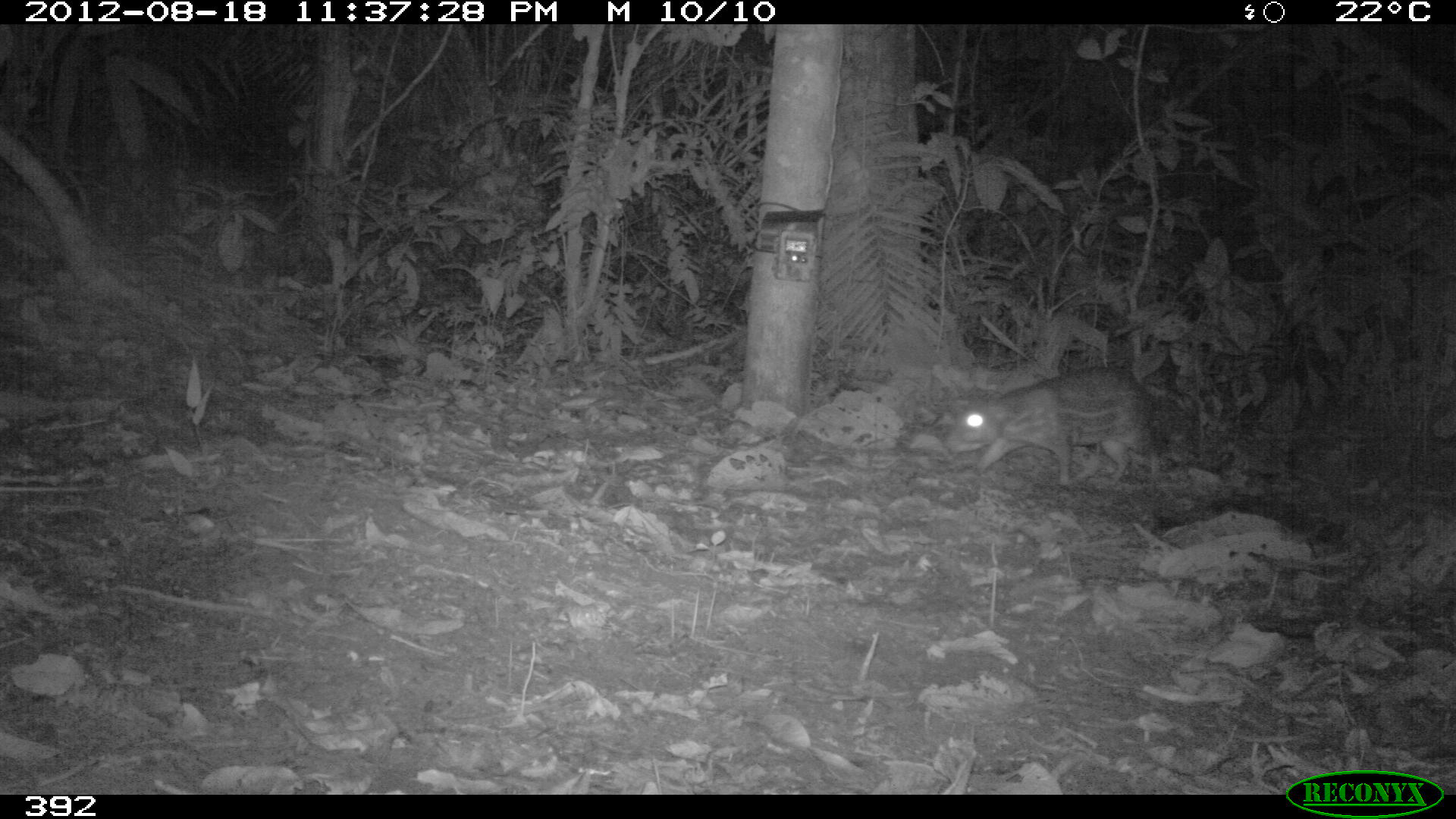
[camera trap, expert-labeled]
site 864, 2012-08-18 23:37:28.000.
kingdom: Animalia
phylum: Chordata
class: Mammalia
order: Rodentia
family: Cuniculidae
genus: Cuniculus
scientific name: Cuniculus paca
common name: spotted paca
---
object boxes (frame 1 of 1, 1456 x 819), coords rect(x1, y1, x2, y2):
cuniculus paca: rect(945, 367, 1152, 484)